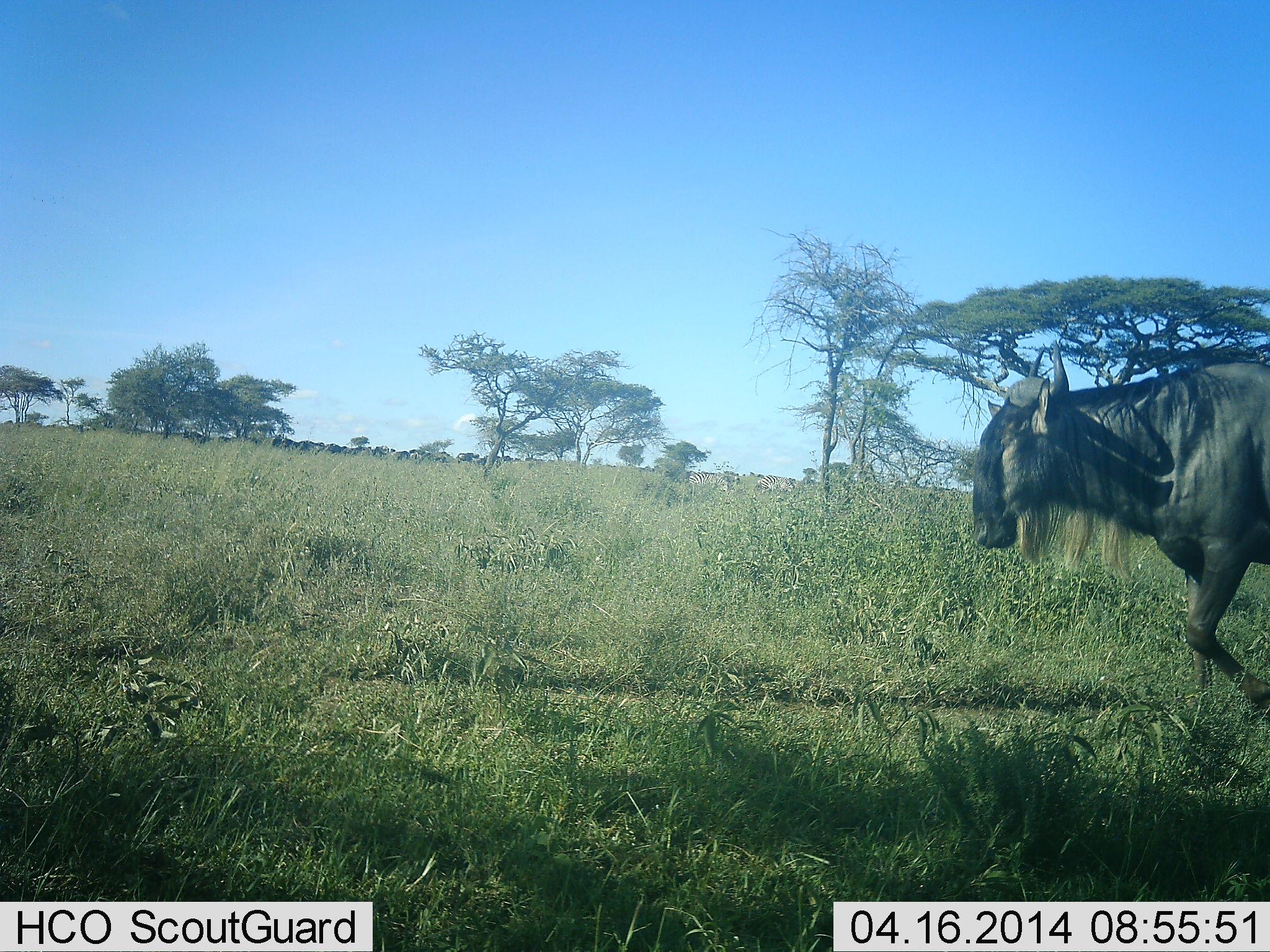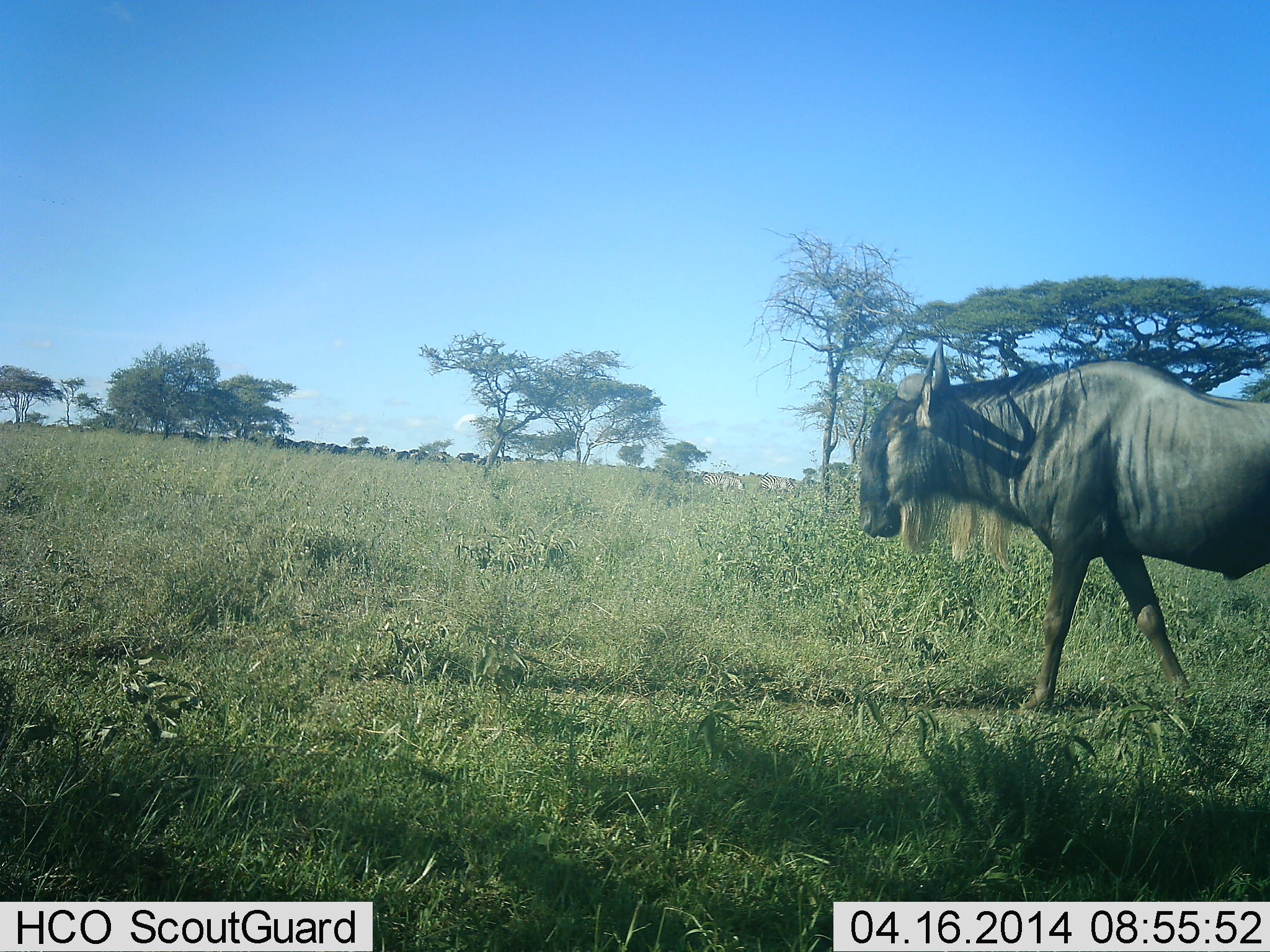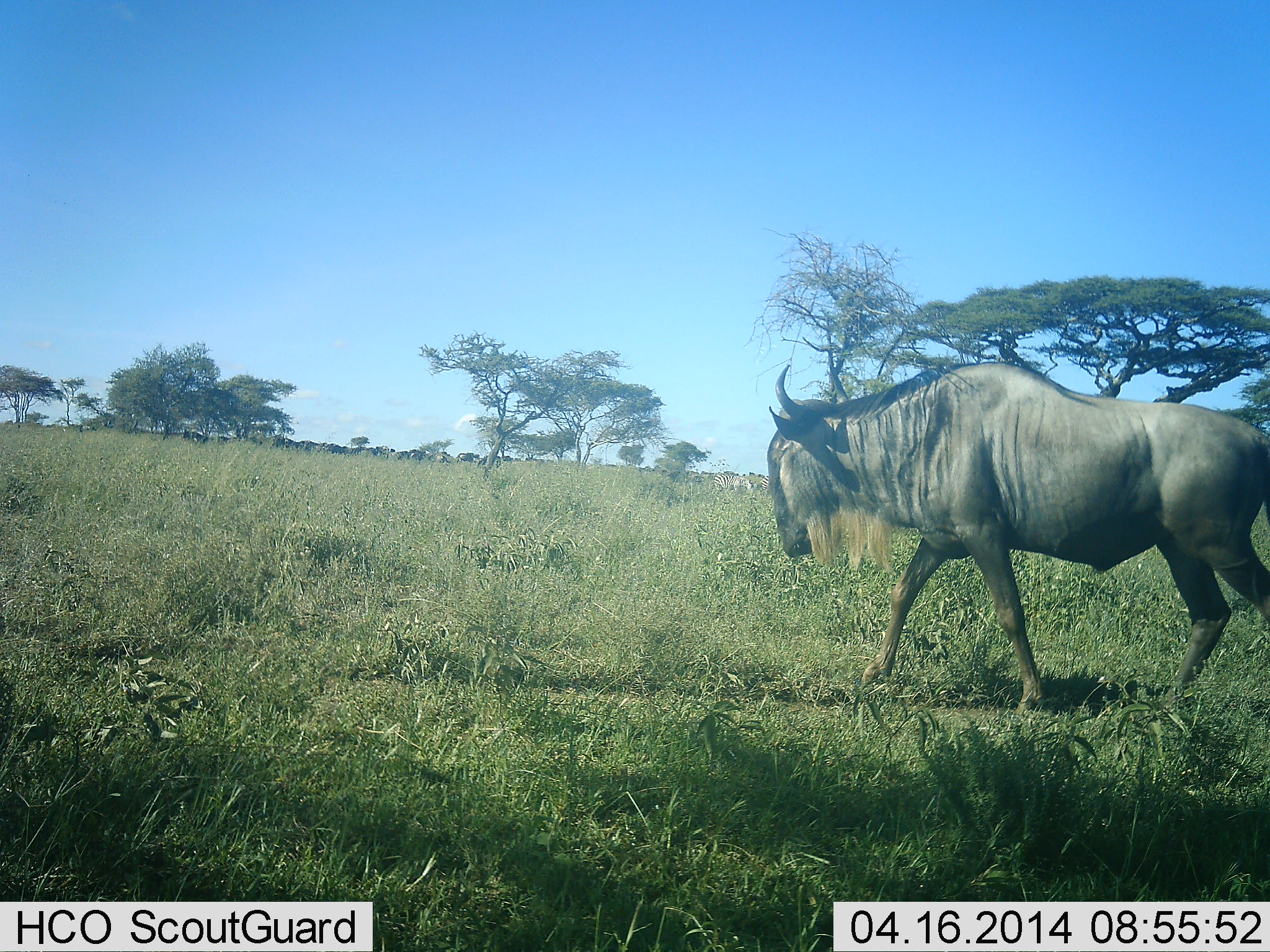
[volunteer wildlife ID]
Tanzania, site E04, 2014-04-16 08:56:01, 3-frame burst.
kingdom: Animalia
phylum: Chordata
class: Mammalia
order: Artiodactyla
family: Bovidae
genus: Connochaetes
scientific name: Connochaetes taurinus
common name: blue wildebeest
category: wildebeest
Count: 1.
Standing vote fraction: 36%.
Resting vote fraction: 0%.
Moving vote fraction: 93%.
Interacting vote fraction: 0%.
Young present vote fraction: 0%.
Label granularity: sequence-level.